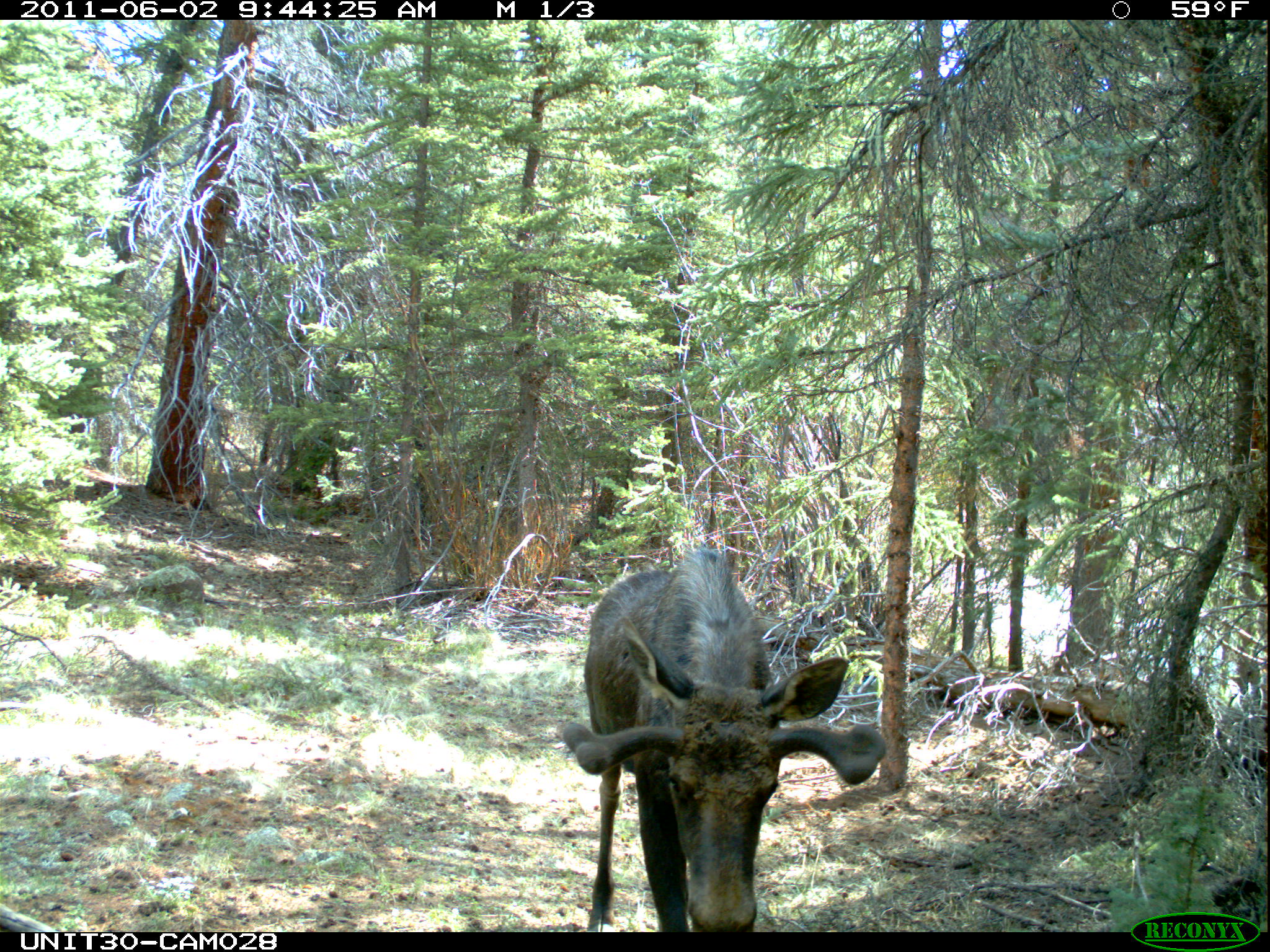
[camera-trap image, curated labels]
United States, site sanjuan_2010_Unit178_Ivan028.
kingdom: Animalia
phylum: Chordata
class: Mammalia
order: Artiodactyla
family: Cervidae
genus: Alces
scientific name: Alces alces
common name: moose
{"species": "Alces alces (moose)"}